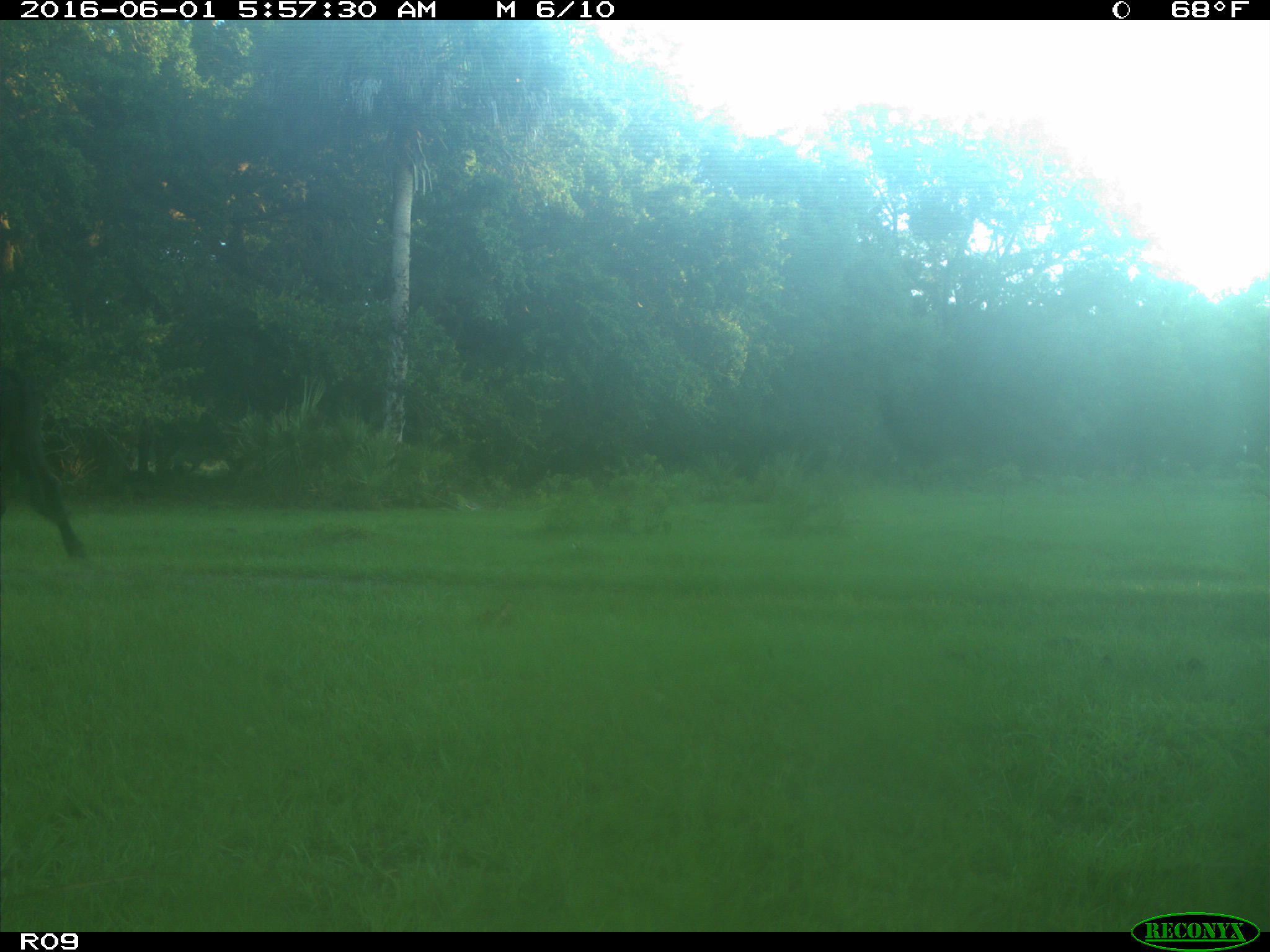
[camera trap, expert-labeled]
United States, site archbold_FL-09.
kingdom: Animalia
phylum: Chordata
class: Mammalia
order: Artiodactyla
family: Bovidae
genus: Bos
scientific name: Bos taurus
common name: domestic cow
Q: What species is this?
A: Bos taurus (domestic cow).